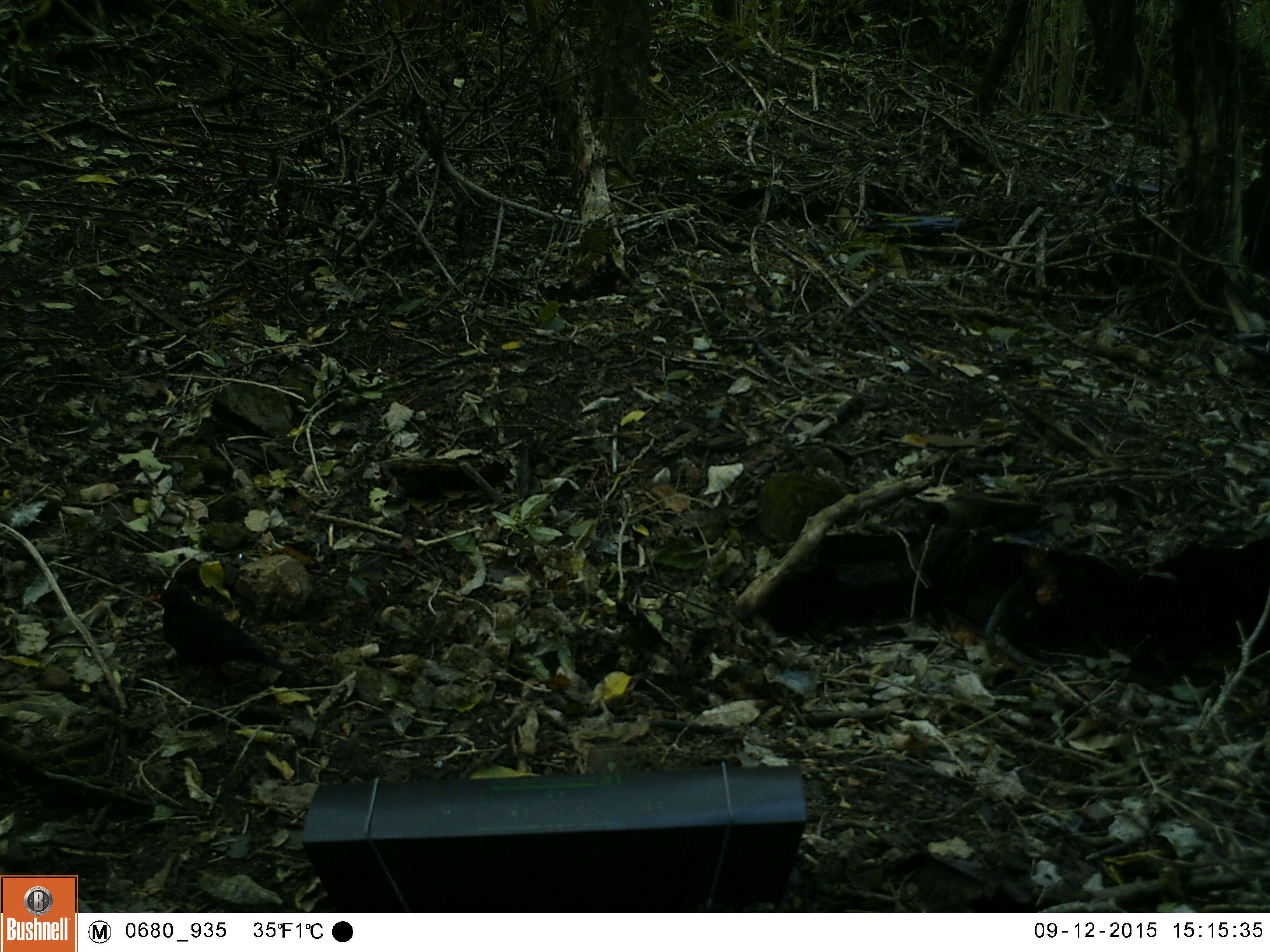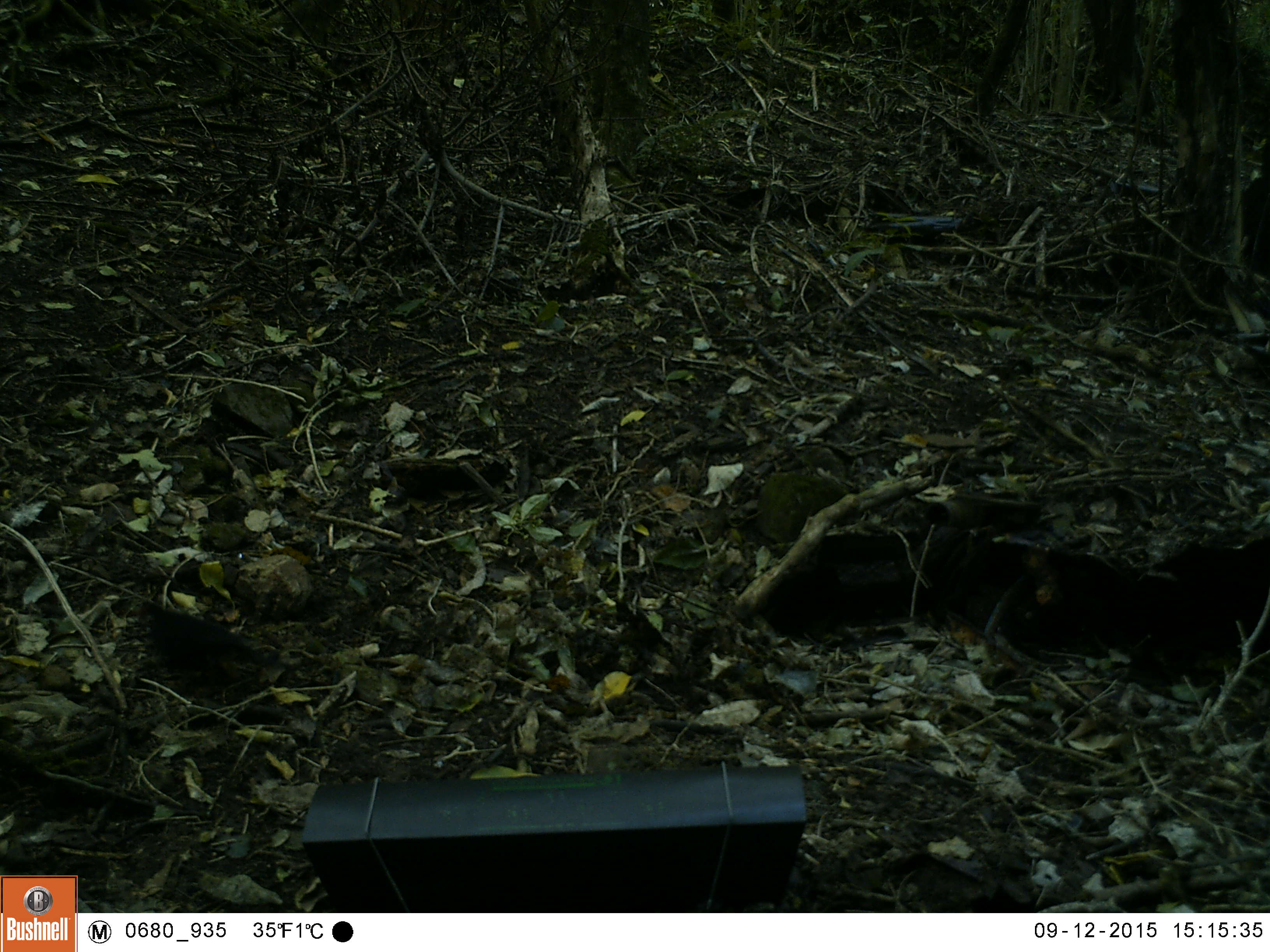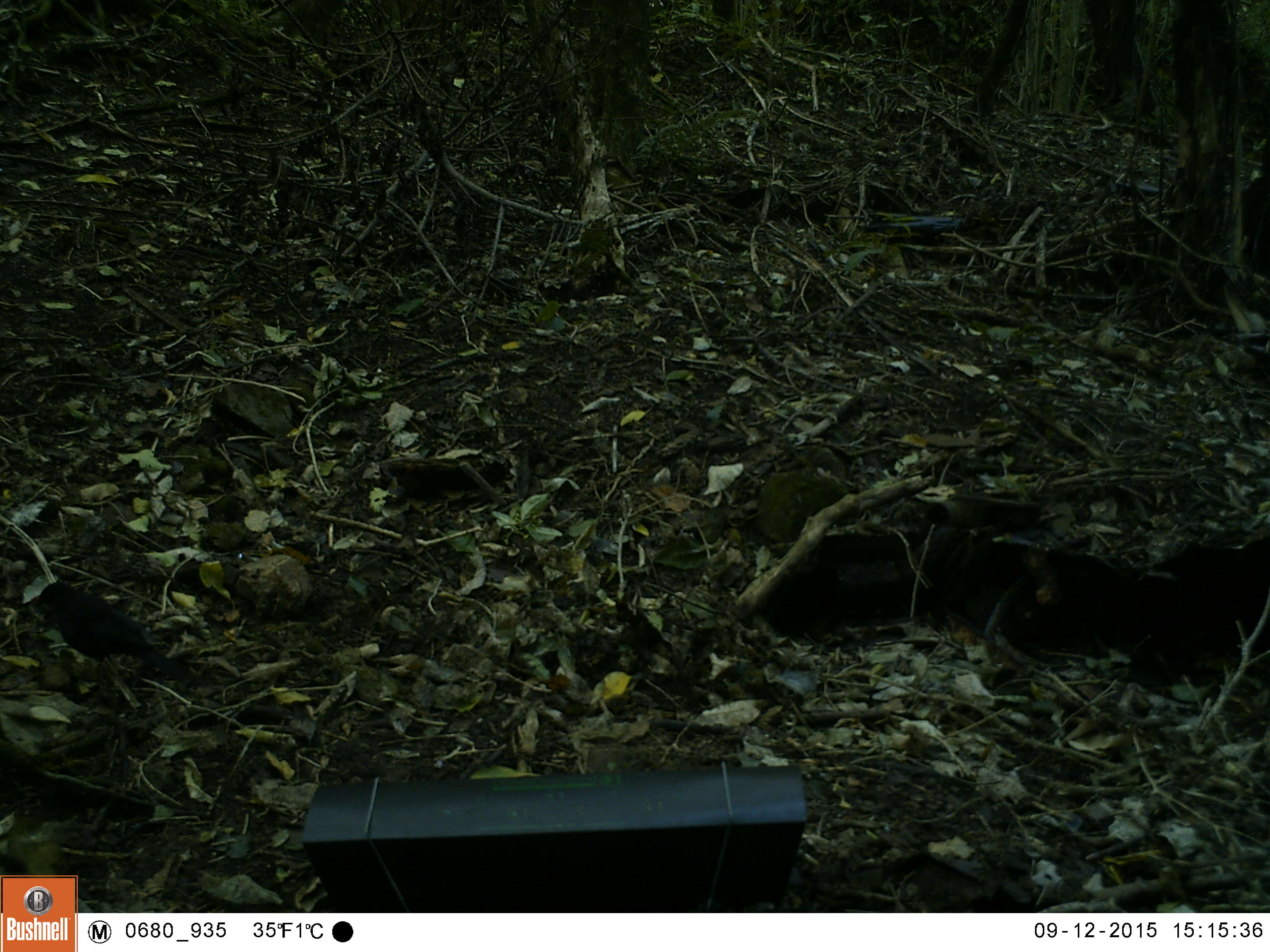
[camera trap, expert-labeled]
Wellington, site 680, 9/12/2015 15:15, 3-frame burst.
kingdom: Animalia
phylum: Chordata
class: Aves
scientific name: Aves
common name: bird